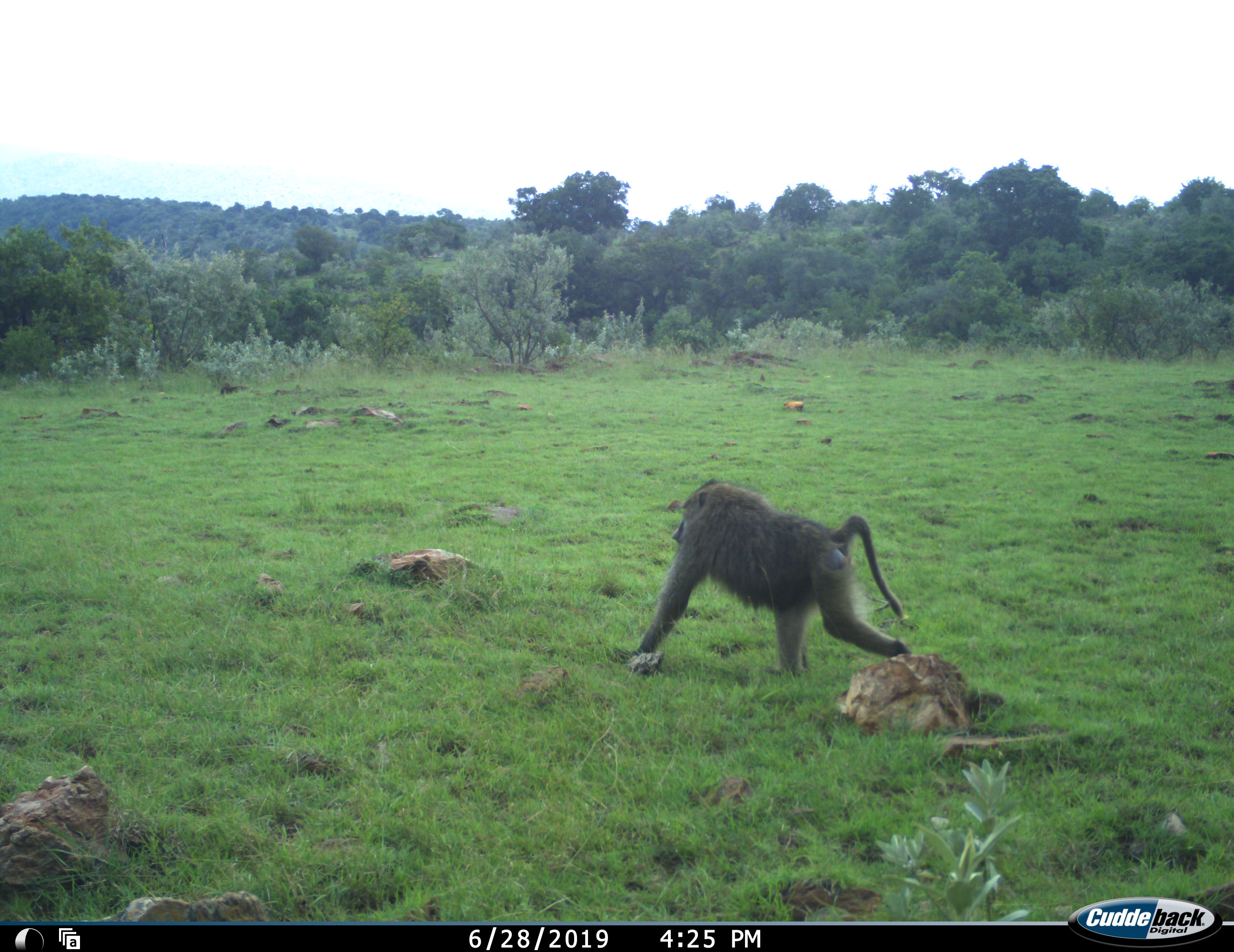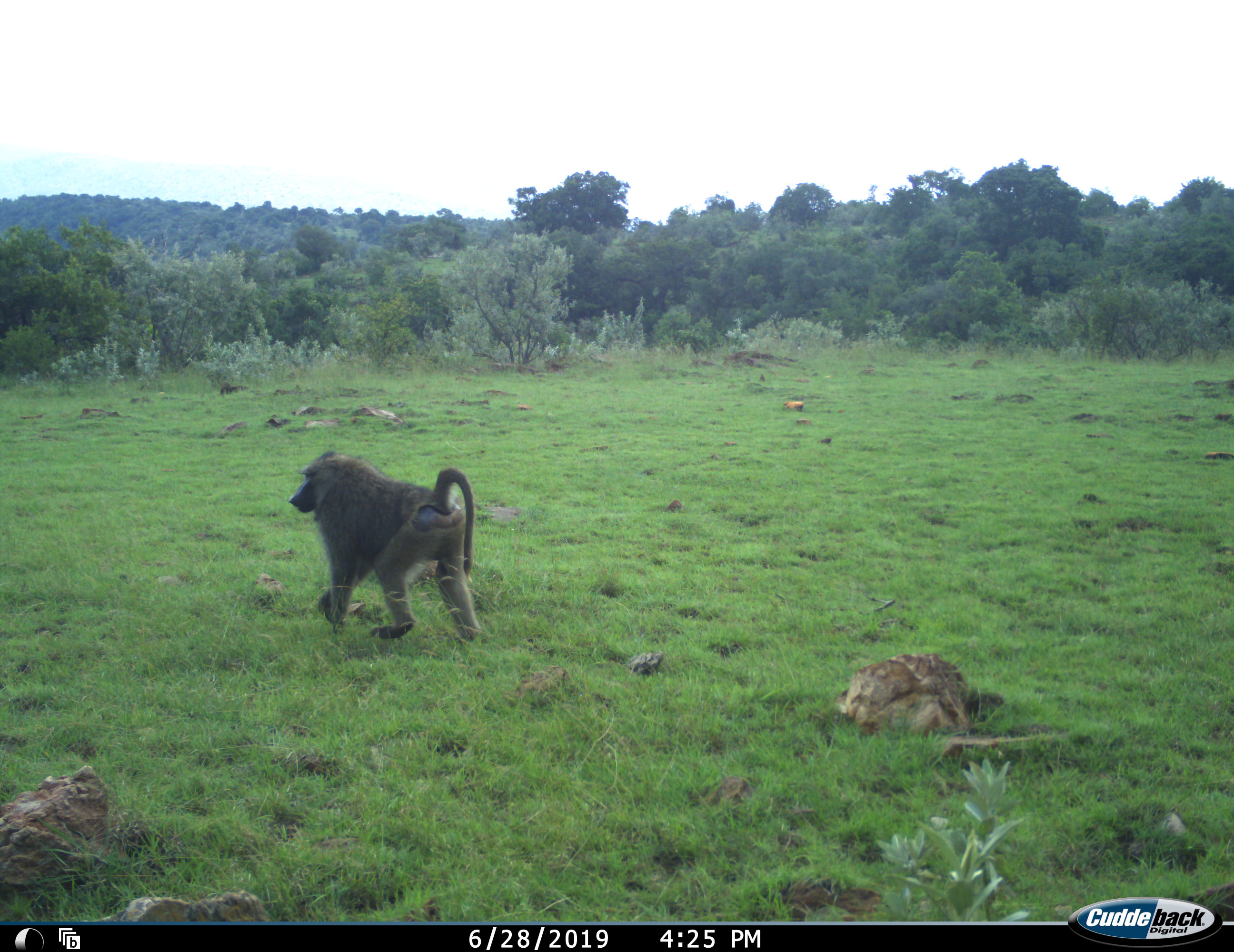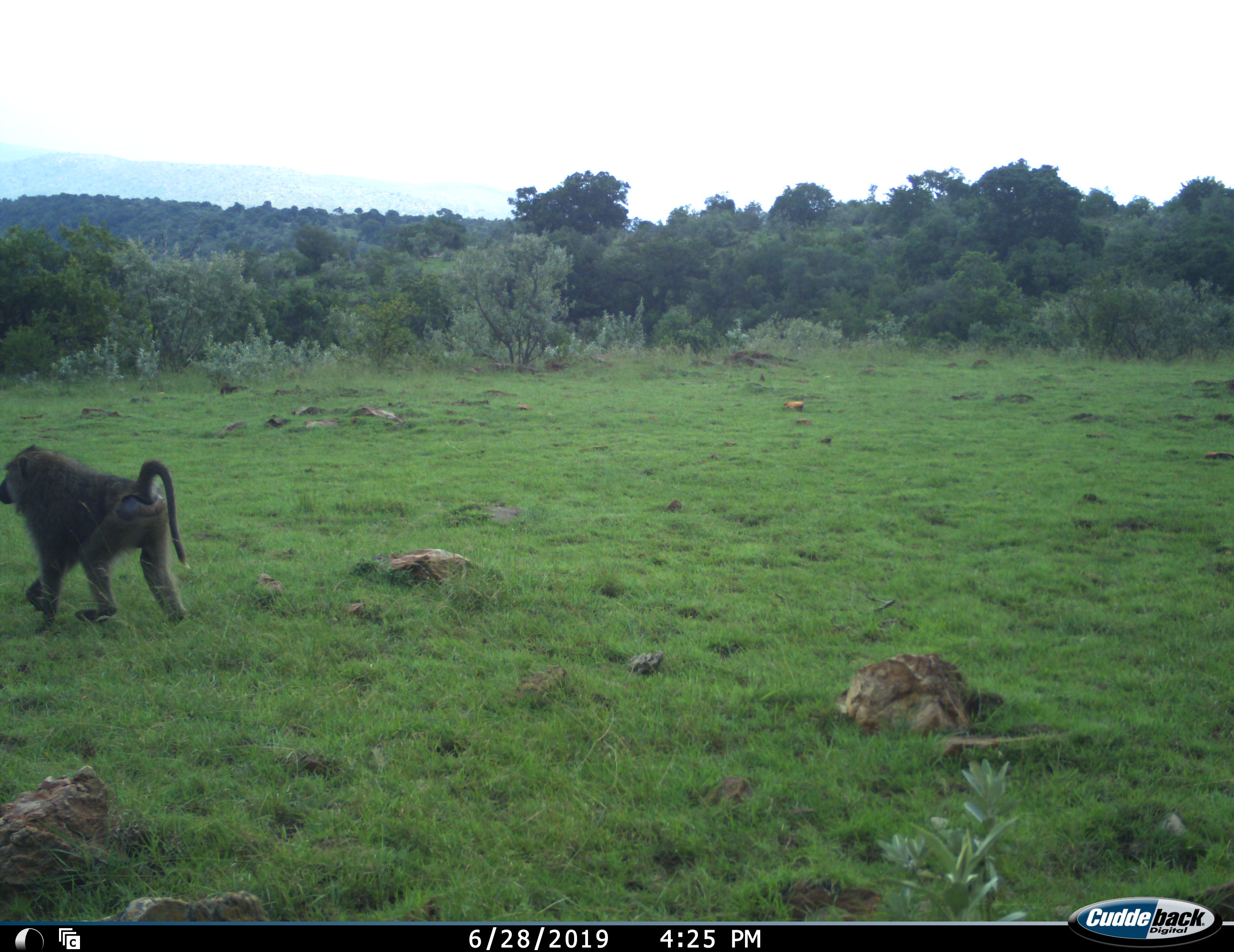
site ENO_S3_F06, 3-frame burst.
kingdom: Animalia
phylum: Chordata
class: Mammalia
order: Primates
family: Cercopithecidae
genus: Papio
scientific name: Papio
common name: baboon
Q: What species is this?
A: Baboon (Papio).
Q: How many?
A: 1.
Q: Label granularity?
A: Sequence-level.